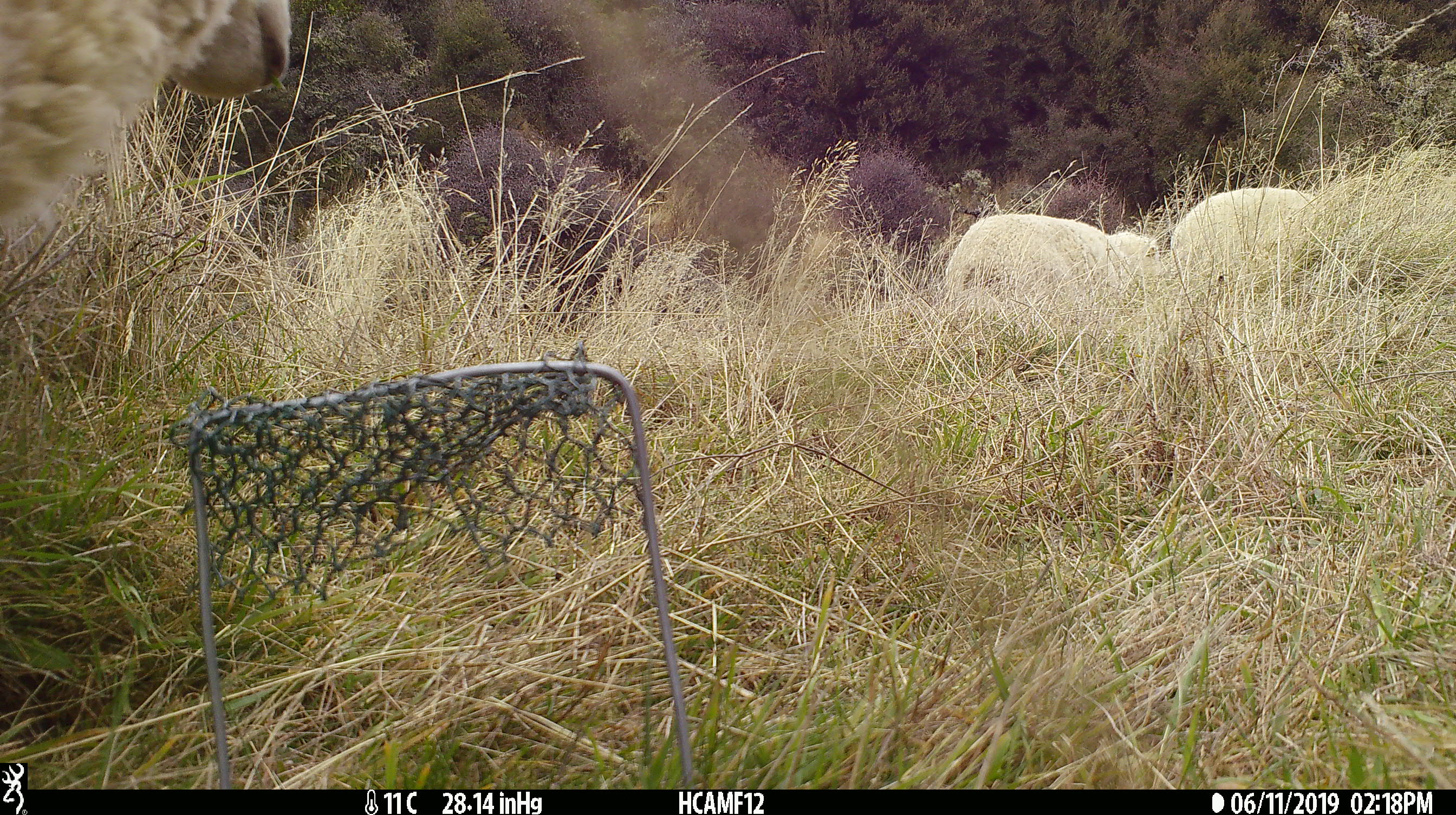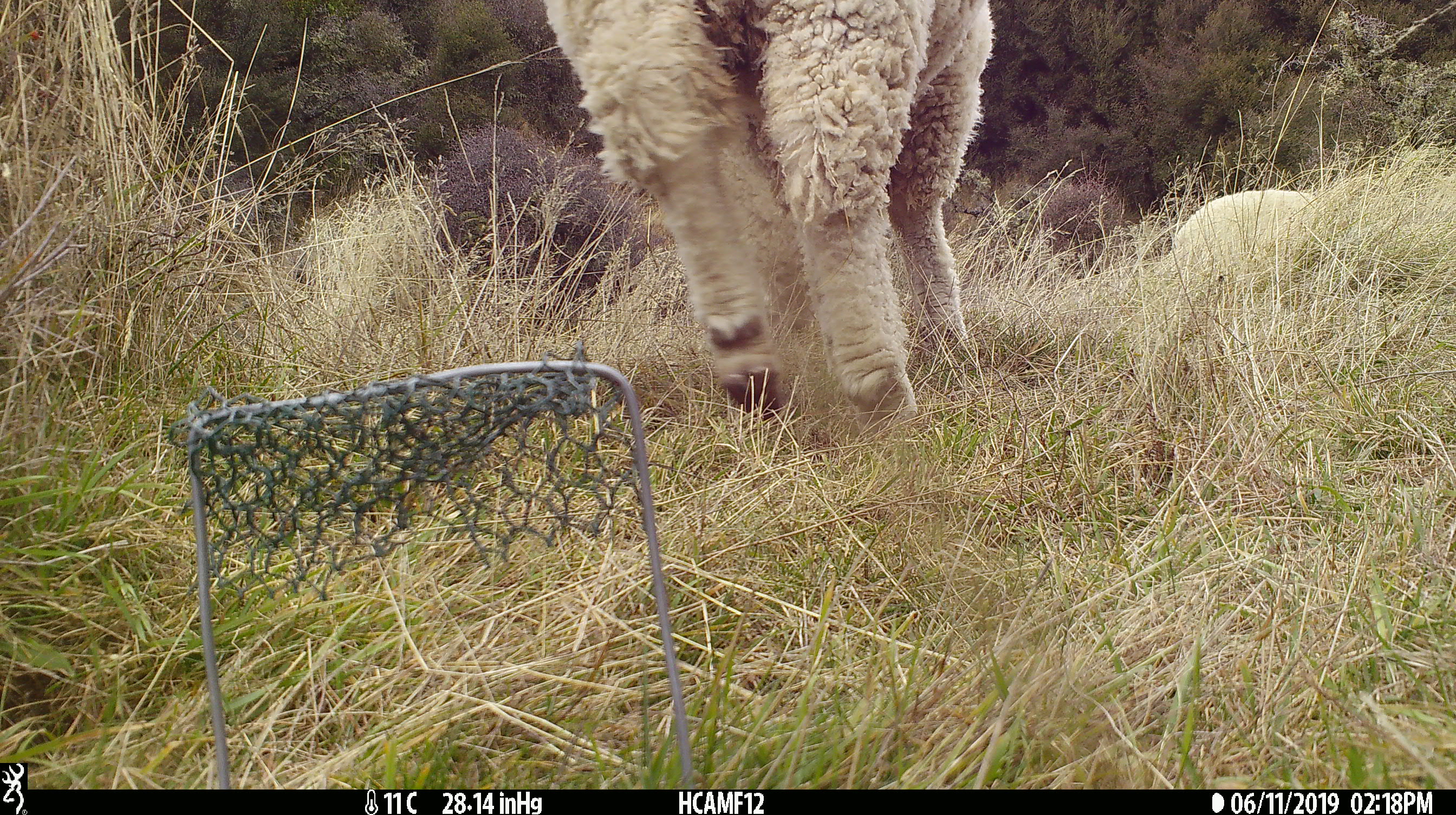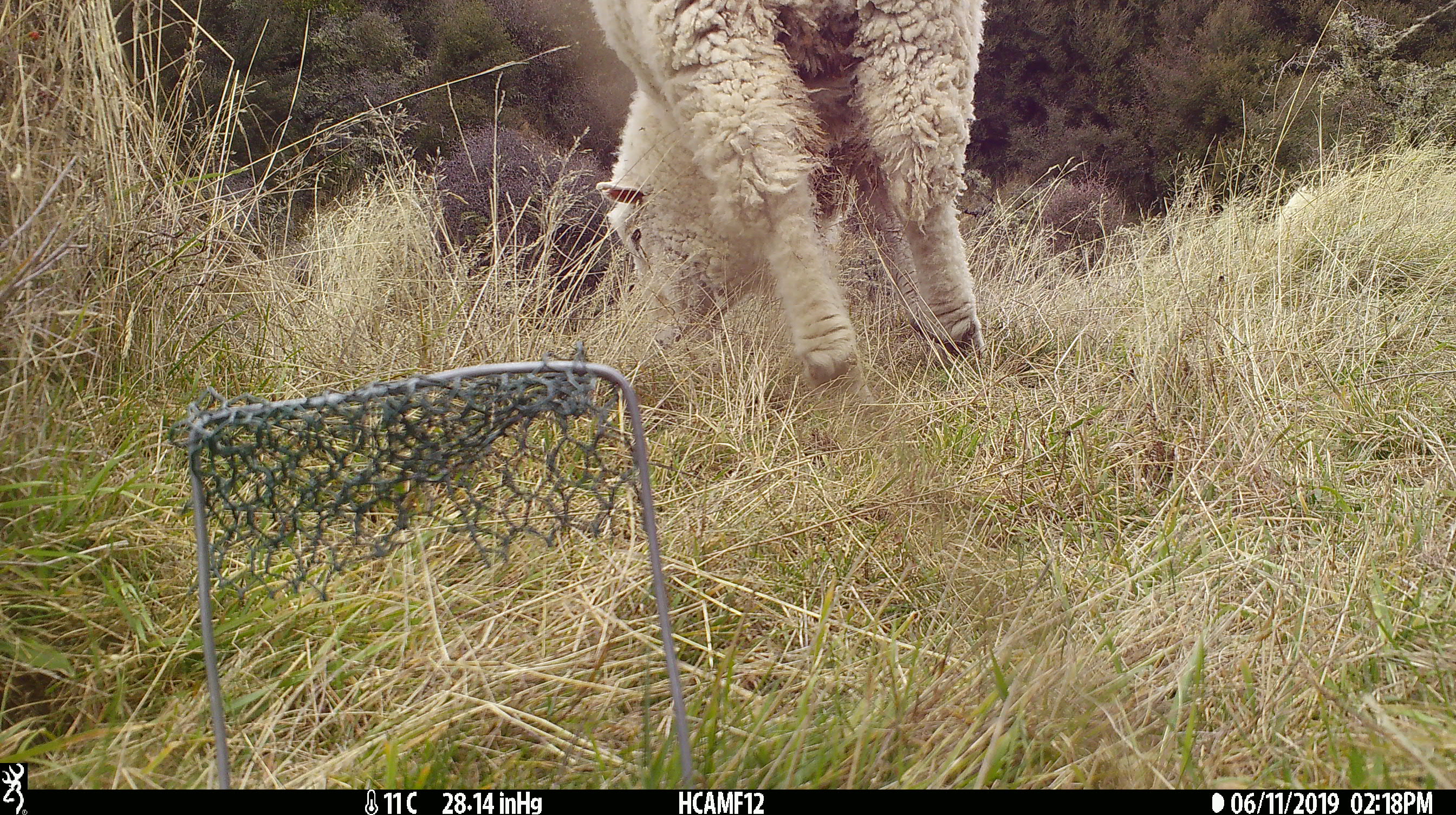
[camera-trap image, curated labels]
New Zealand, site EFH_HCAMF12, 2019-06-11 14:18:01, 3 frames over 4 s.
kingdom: Animalia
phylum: Chordata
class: Mammalia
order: Artiodactyla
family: Bovidae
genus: Ovis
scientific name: Ovis aries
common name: domestic sheep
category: sheep